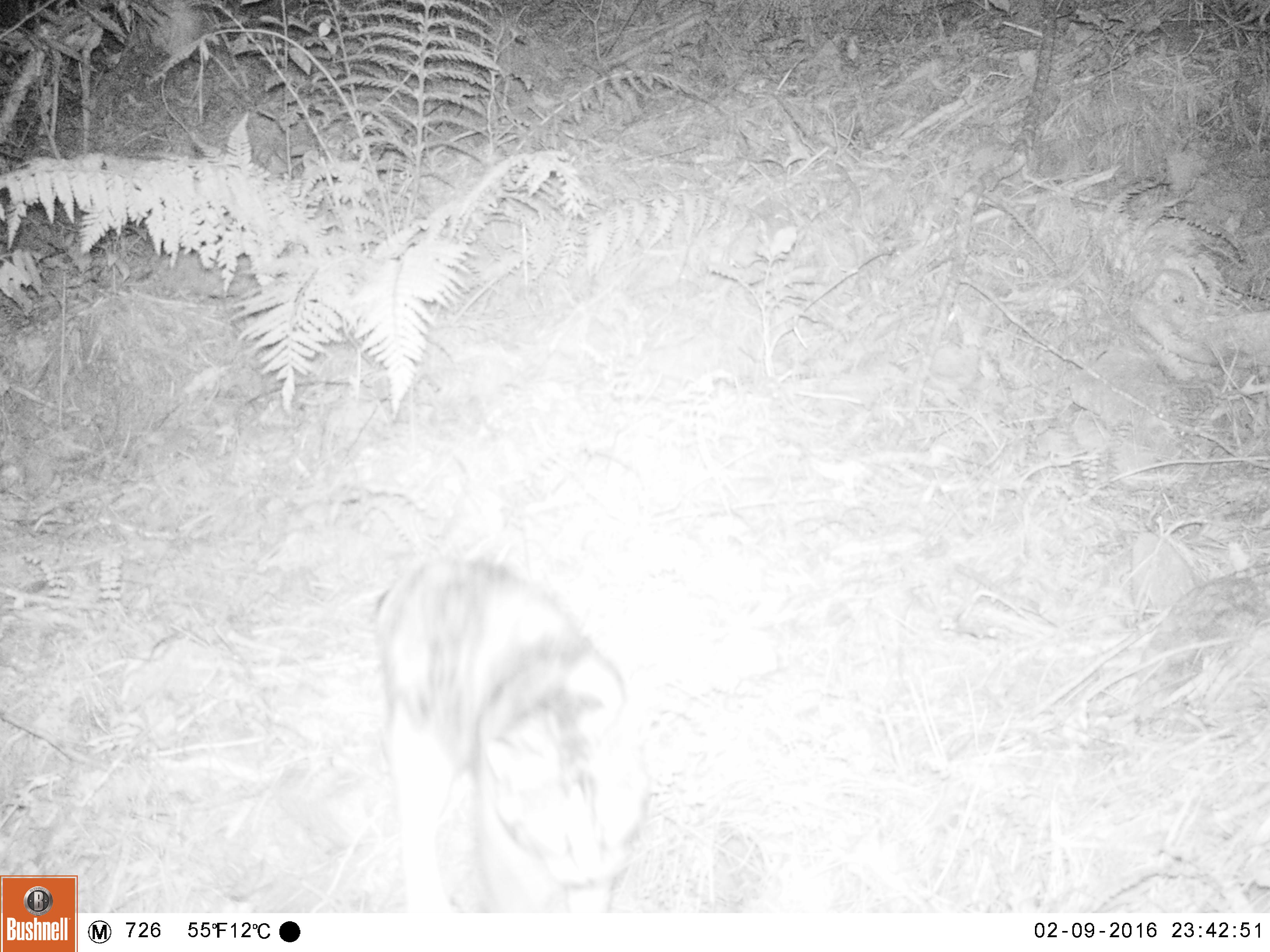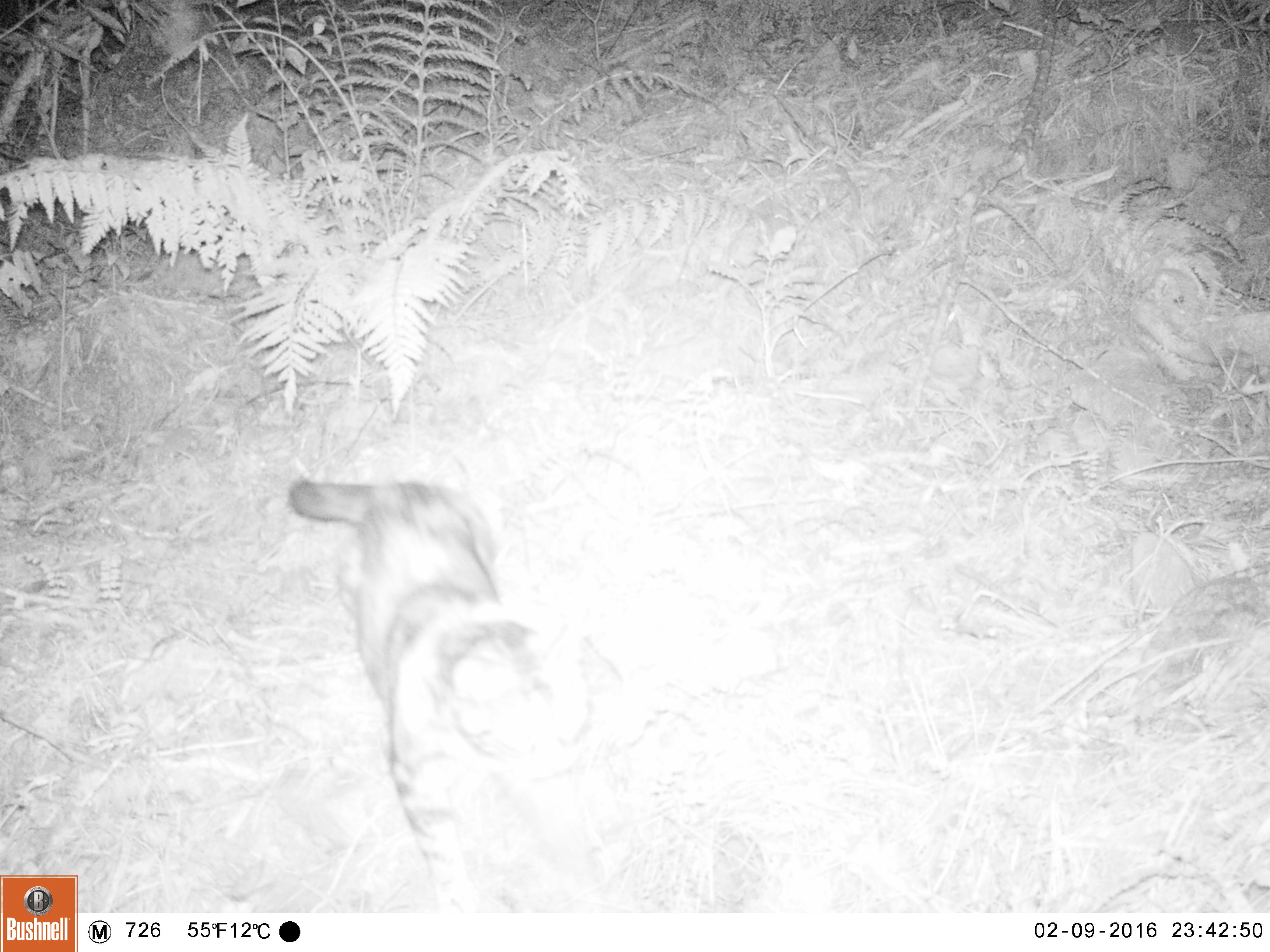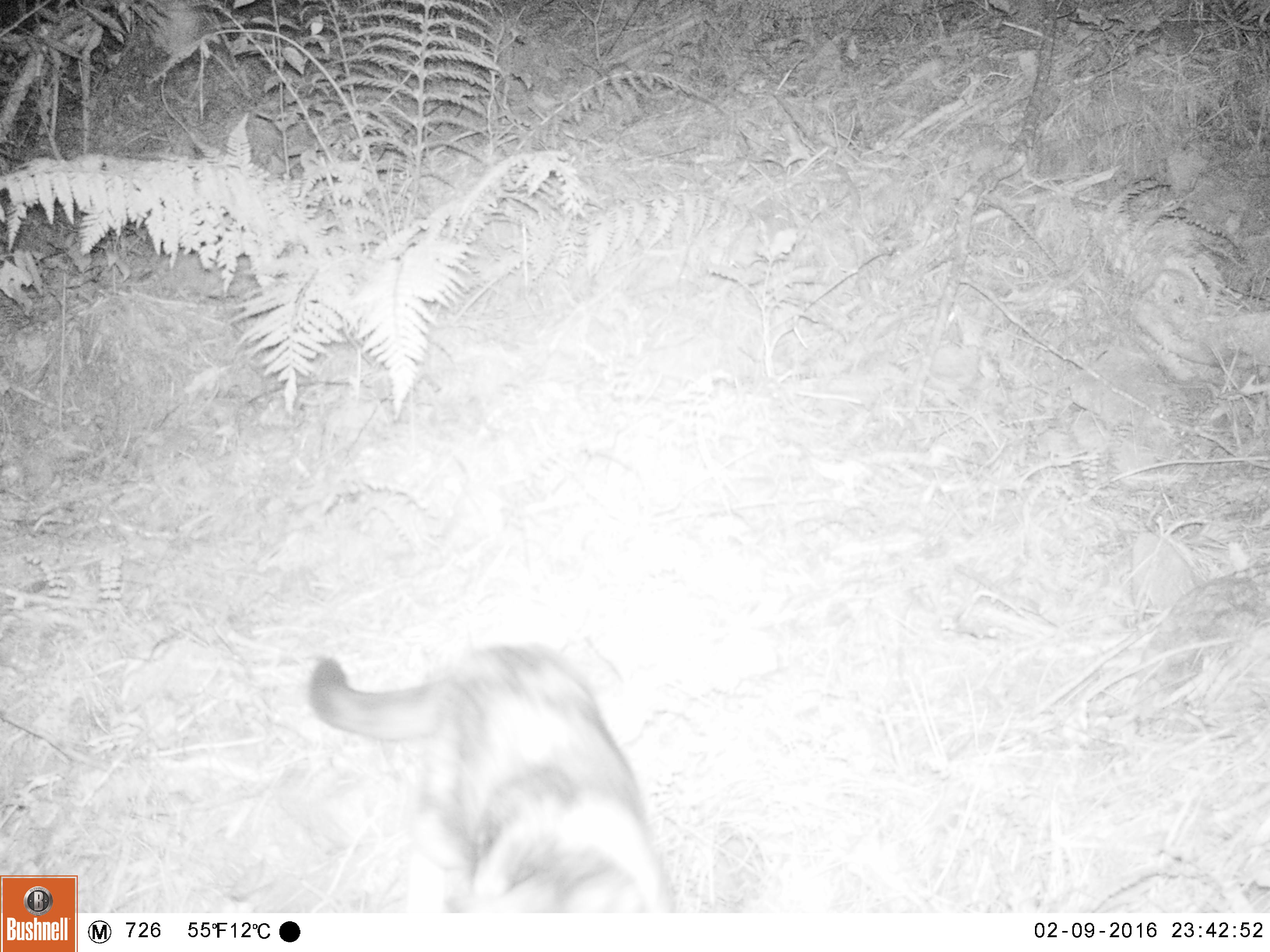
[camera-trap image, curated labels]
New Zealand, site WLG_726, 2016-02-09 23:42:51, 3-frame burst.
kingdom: Animalia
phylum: Chordata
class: Mammalia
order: Carnivora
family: Felidae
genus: Felis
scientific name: Felis catus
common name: domestic cat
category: cat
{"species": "cat (domestic cat) (Felis catus)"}